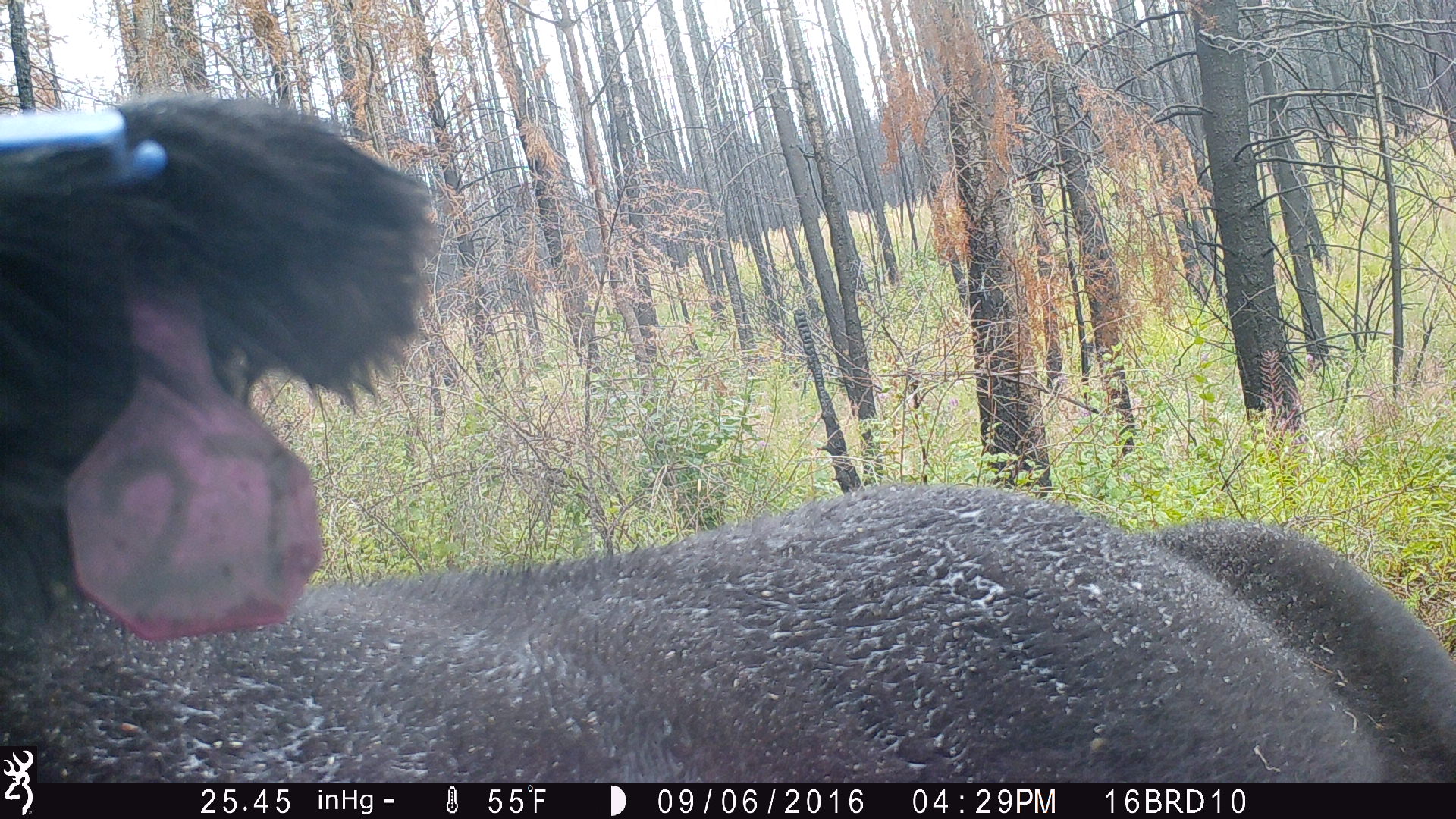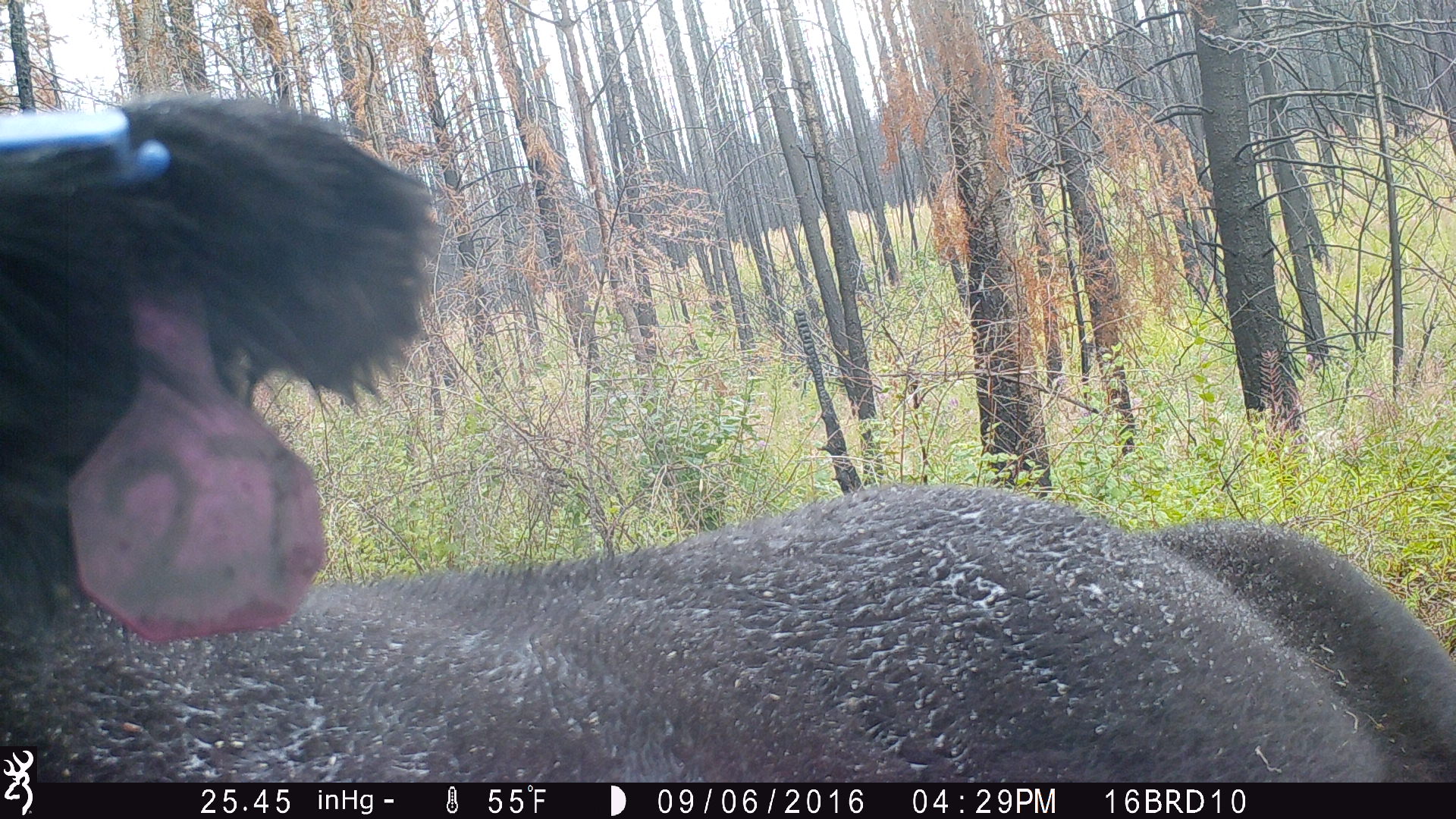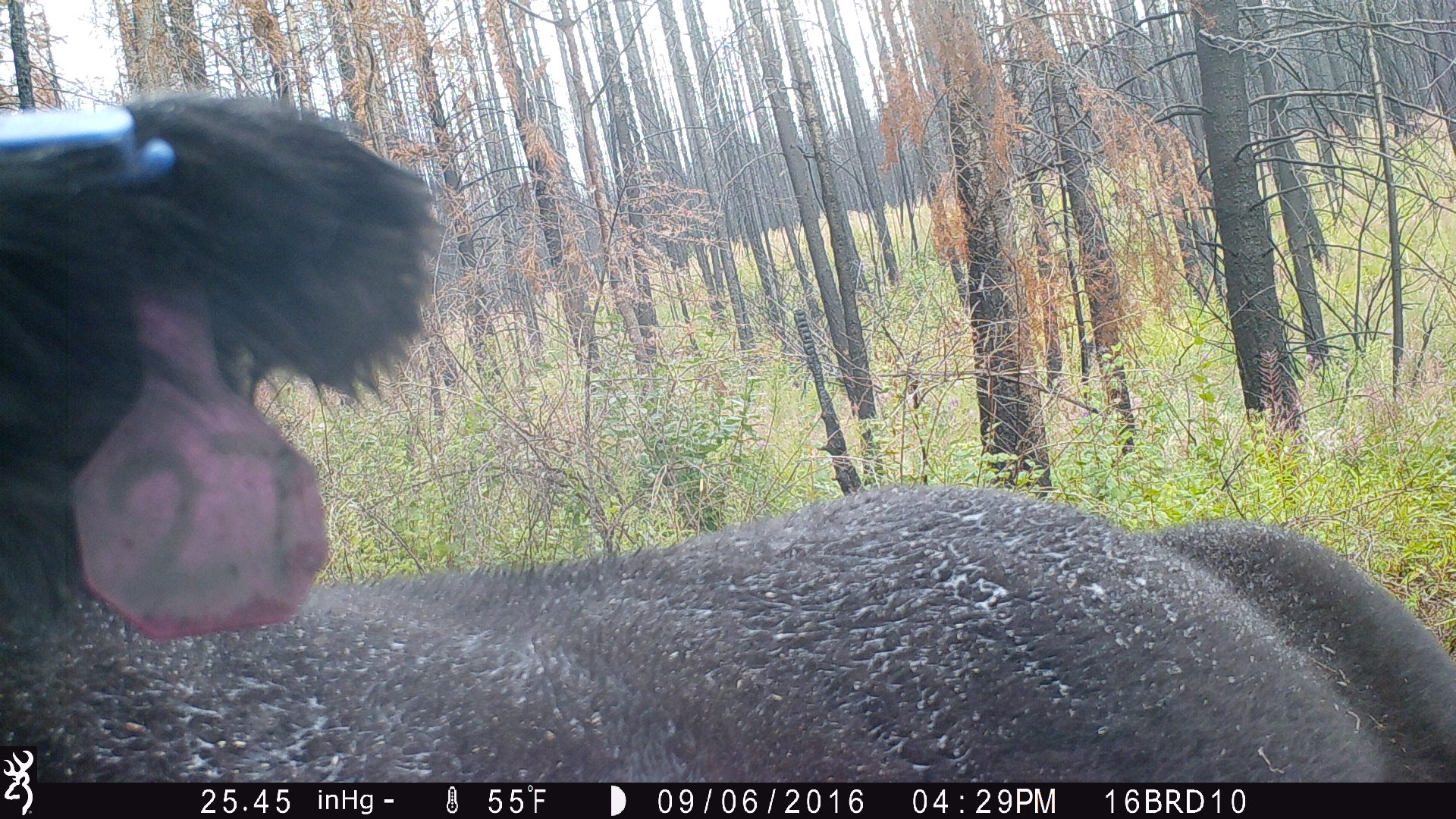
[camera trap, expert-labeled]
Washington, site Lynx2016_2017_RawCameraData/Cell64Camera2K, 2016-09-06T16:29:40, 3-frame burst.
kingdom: Animalia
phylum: Chordata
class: Mammalia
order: Artiodactyla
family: Bovidae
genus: Bos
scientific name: Bos taurus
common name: domestic cattle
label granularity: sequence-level